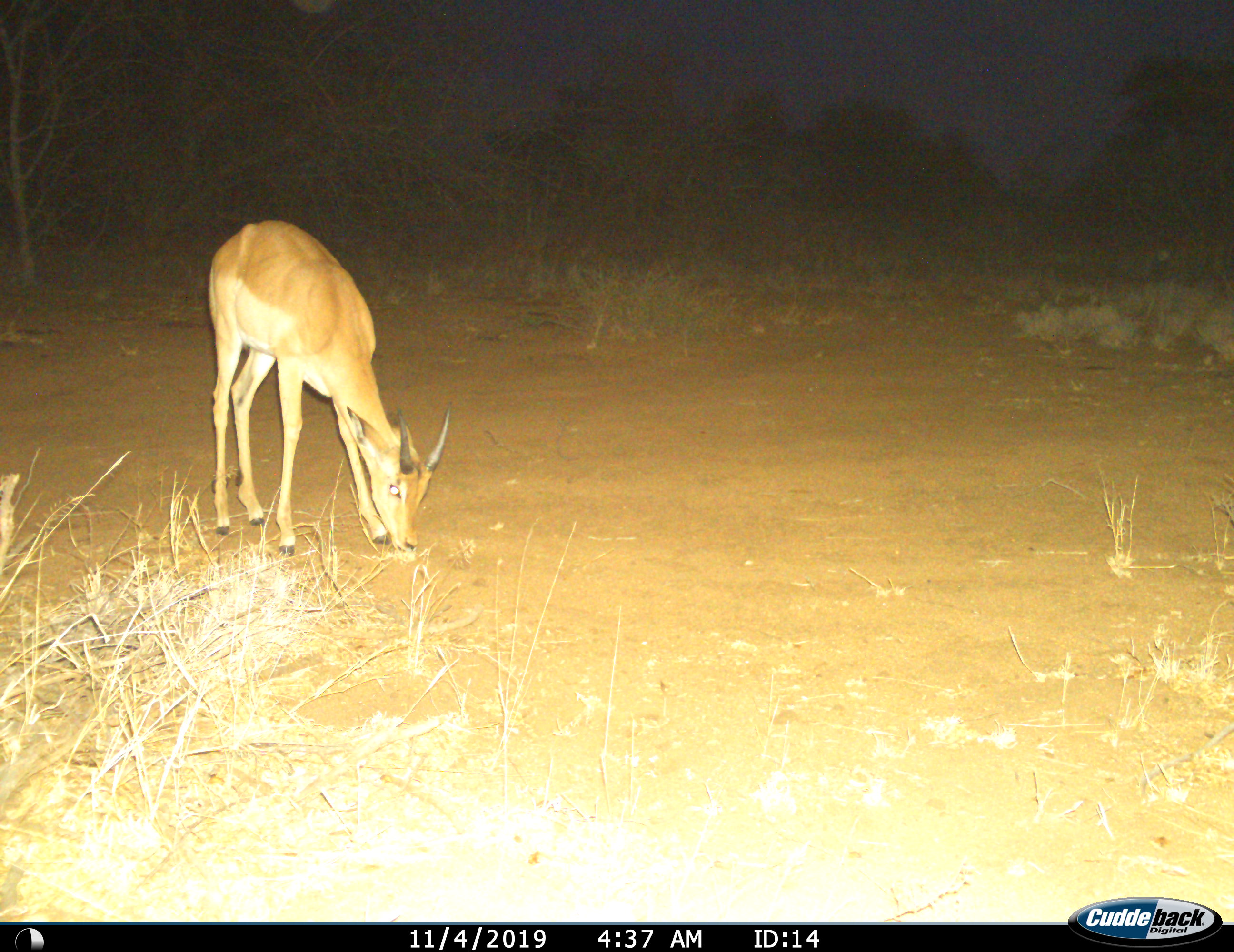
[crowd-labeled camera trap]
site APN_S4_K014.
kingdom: Animalia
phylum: Chordata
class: Mammalia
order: Artiodactyla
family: Bovidae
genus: Aepyceros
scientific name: Aepyceros melampus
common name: impala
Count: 1.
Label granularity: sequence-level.